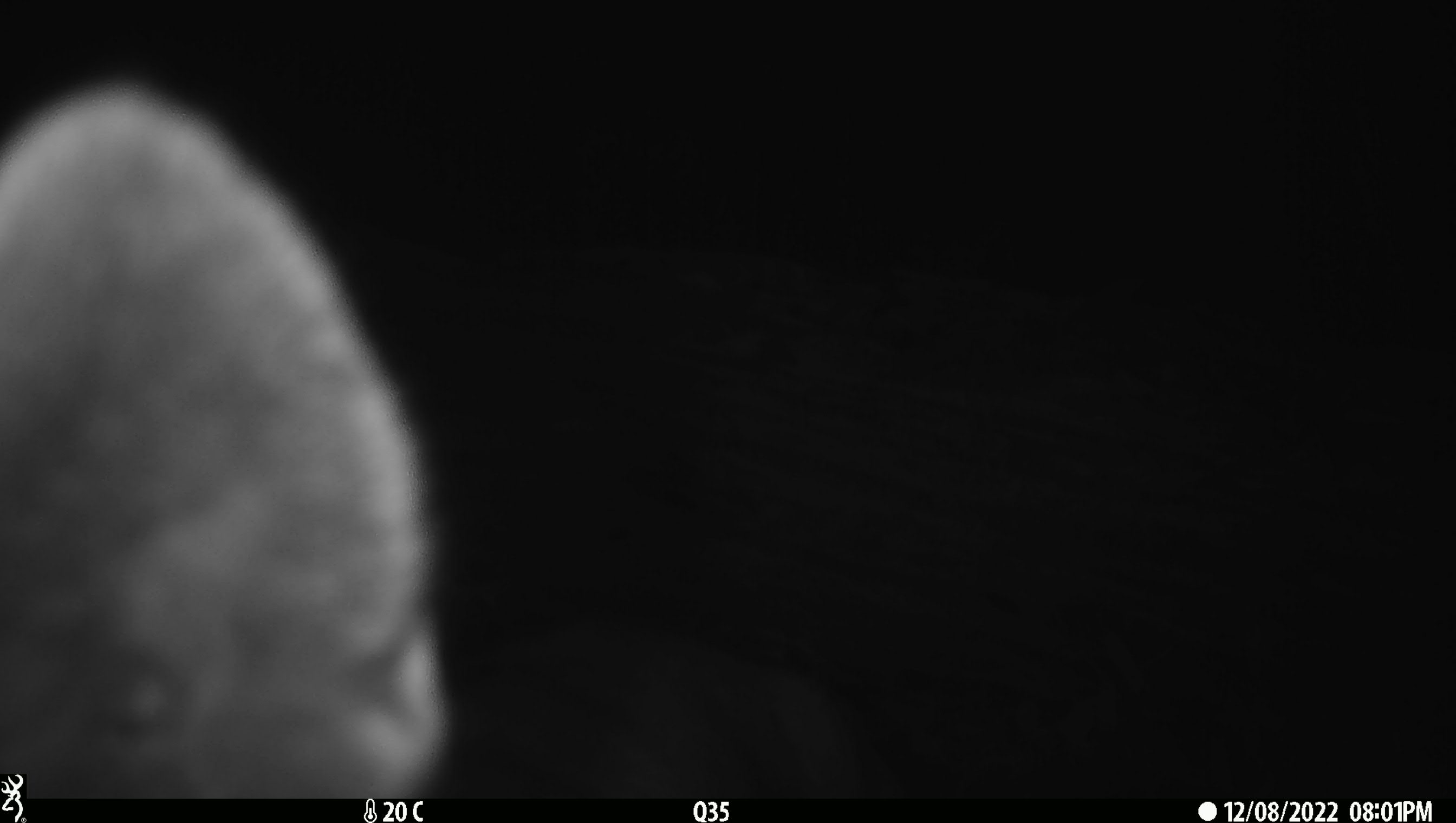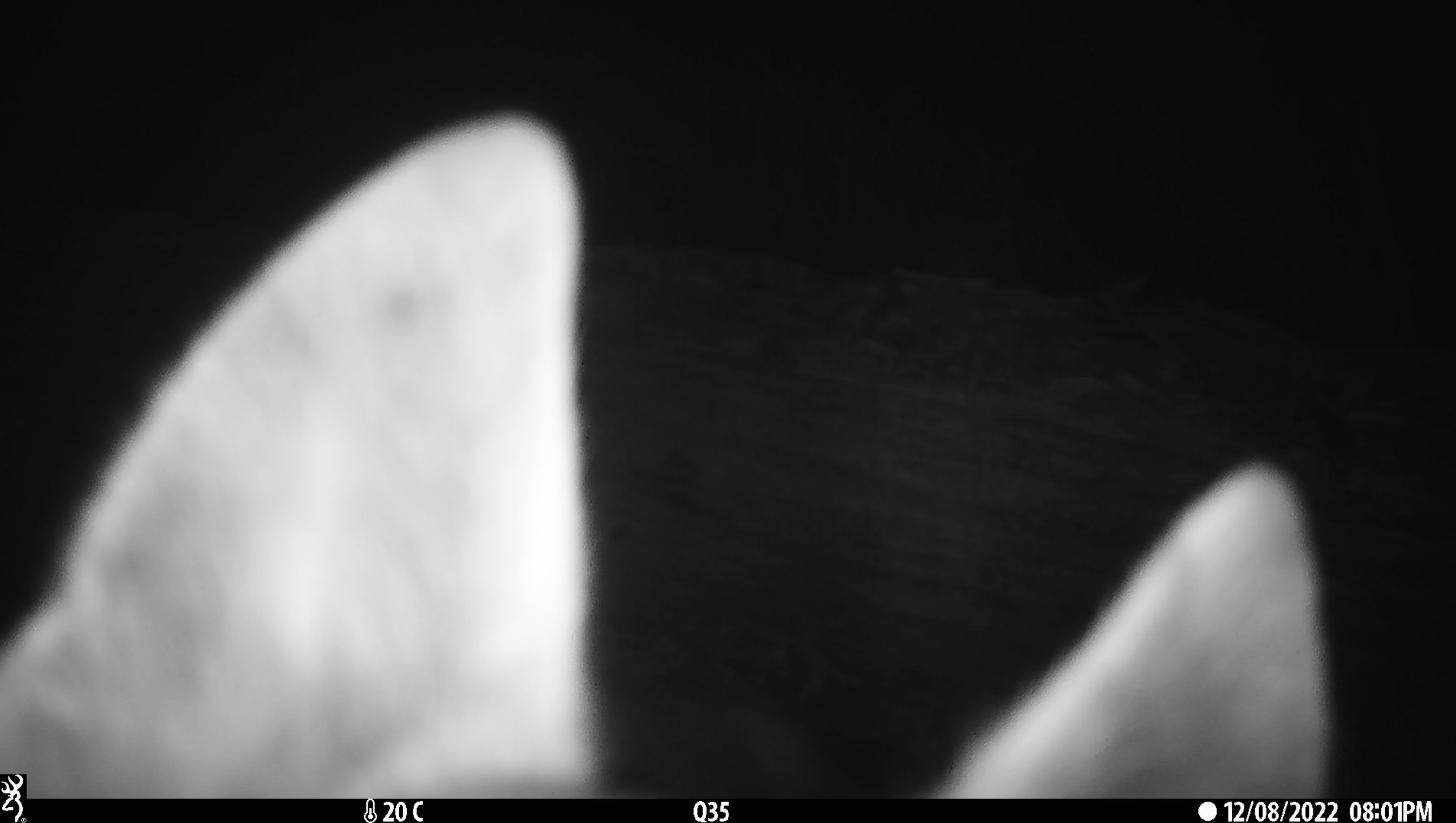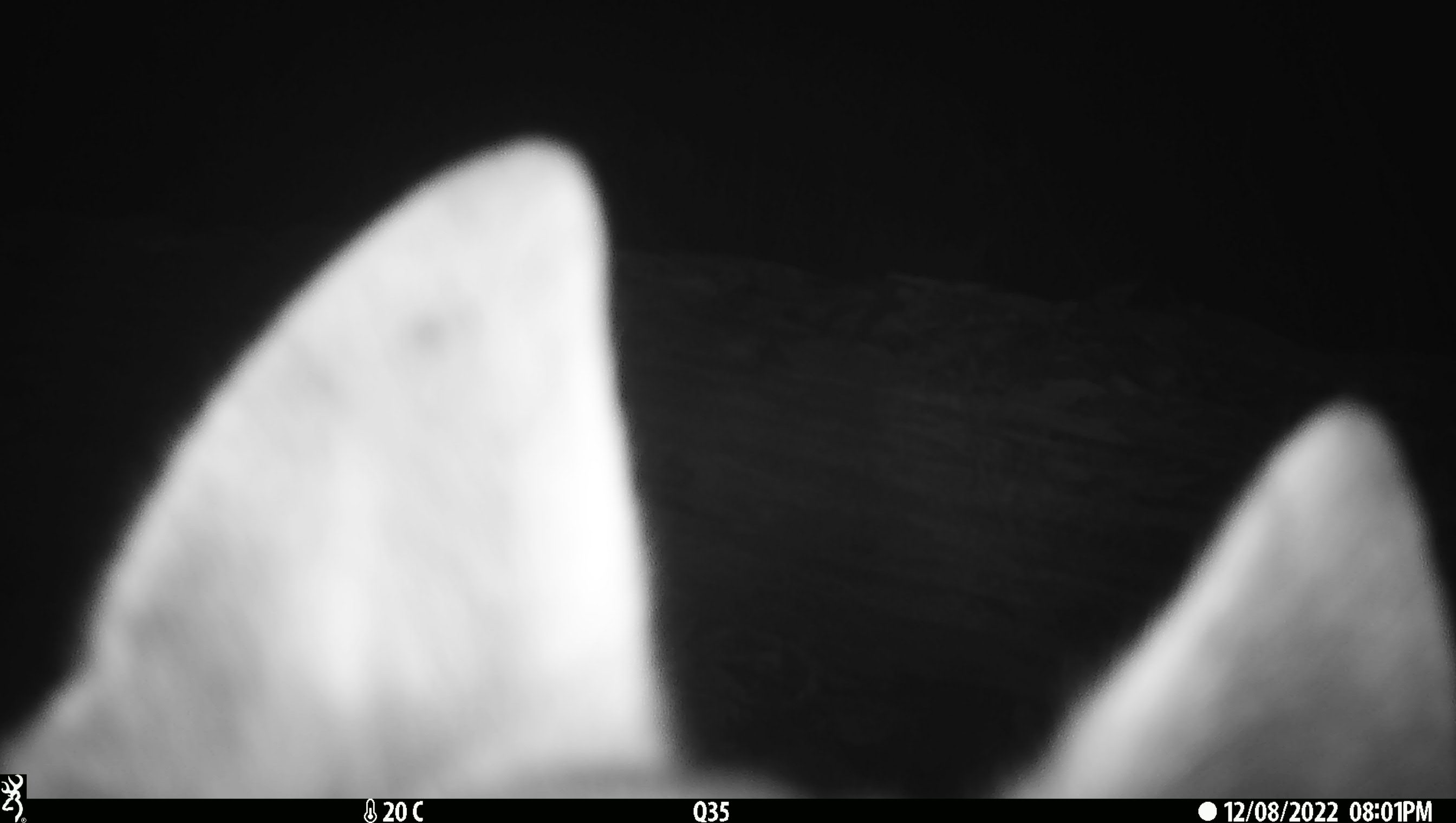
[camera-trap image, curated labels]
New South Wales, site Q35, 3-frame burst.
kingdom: Animalia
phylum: Chordata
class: Mammalia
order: Carnivora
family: Canidae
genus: Canis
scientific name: Canis familiaris dingo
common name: dingo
Dingo (Canis familiaris dingo).